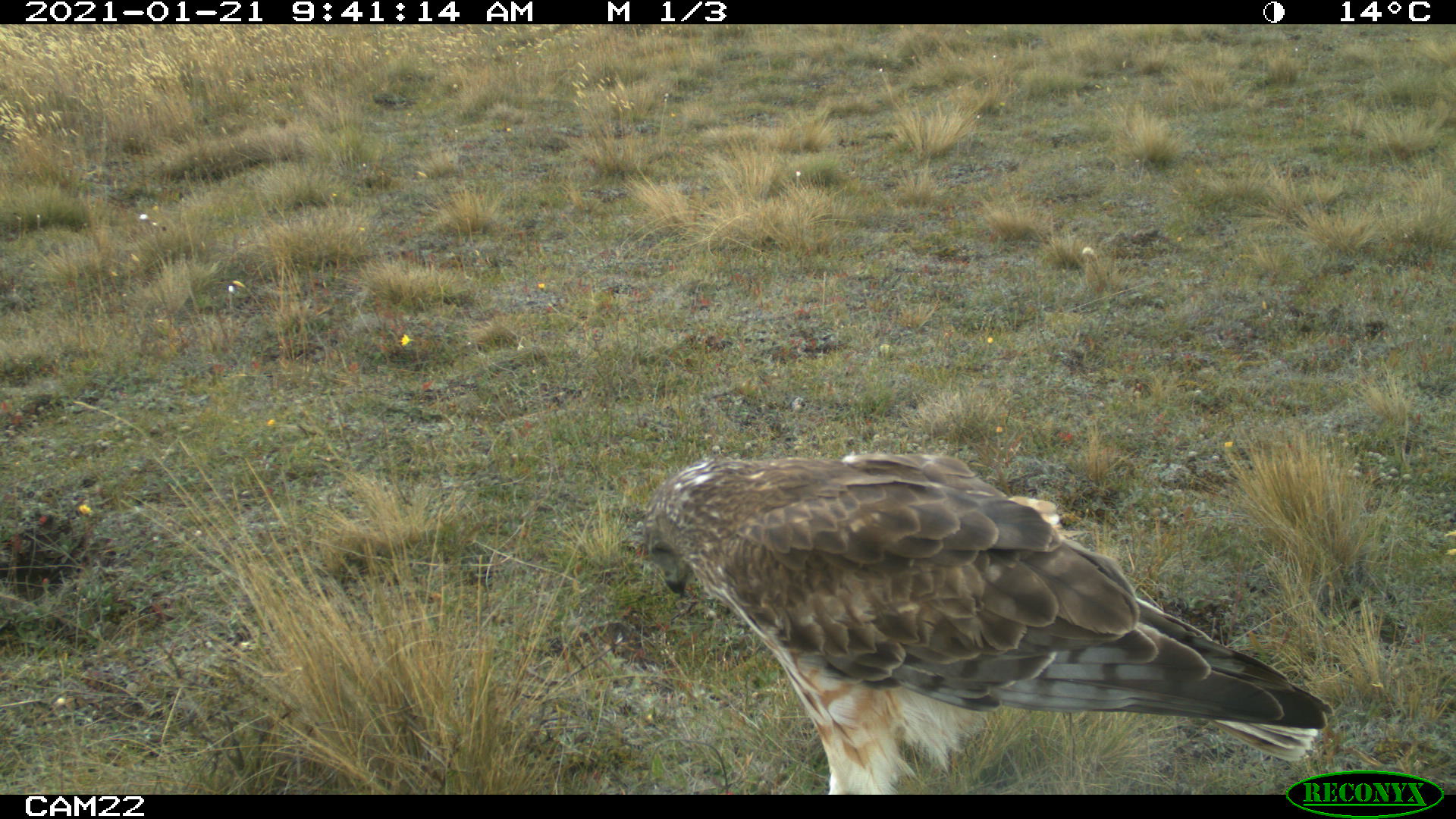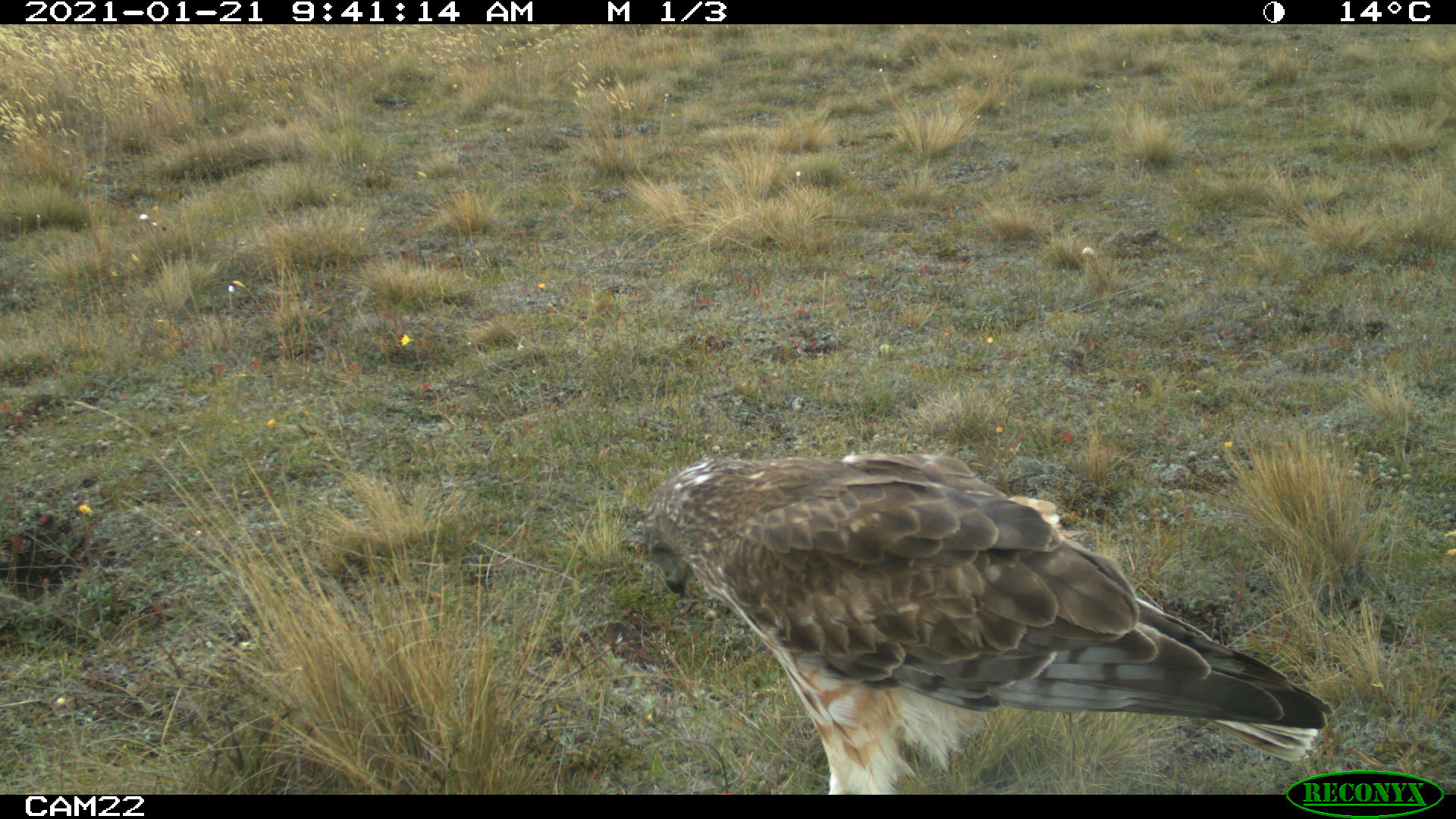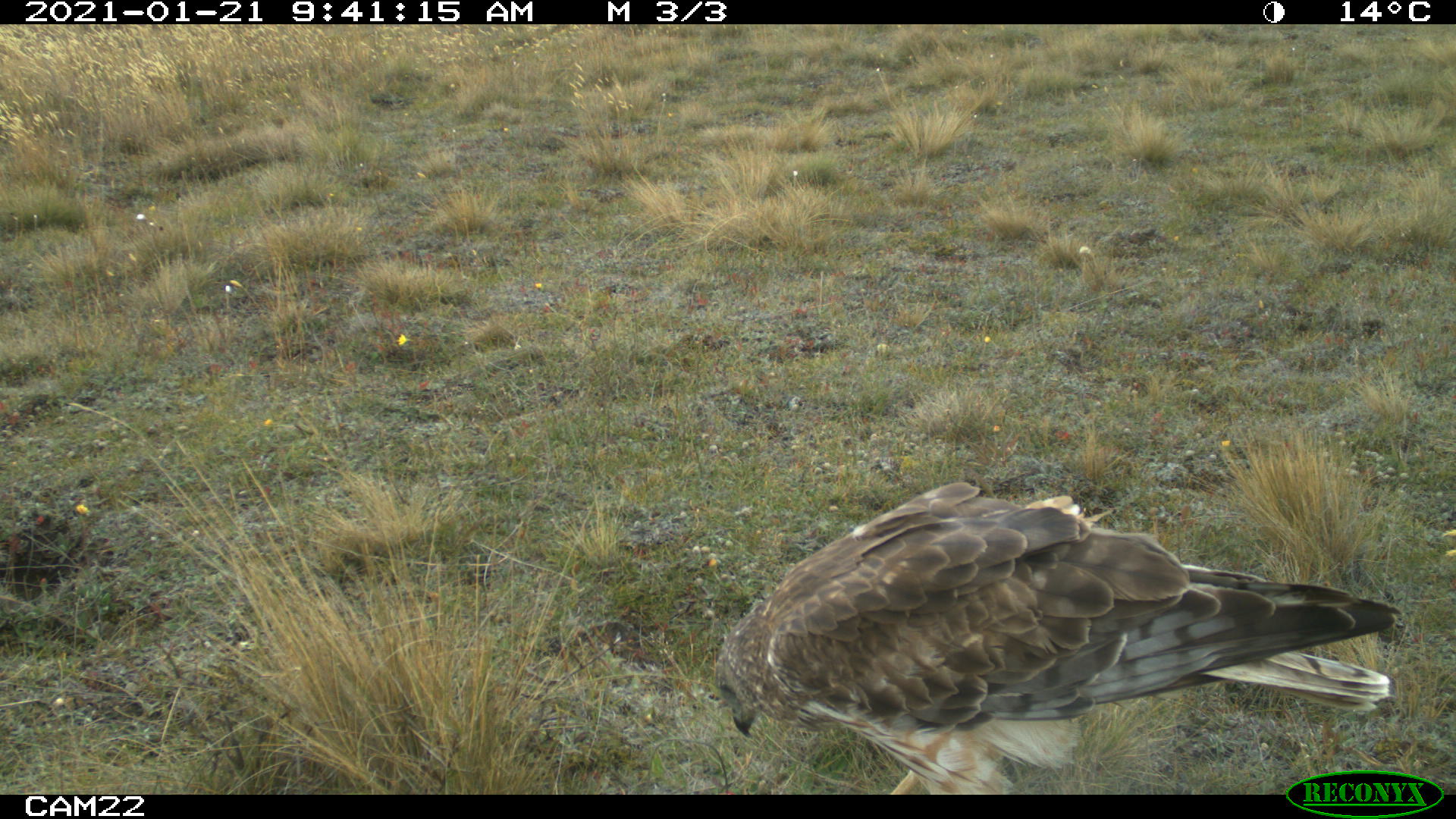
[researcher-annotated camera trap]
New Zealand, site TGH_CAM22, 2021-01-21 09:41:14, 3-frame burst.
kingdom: Animalia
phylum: Chordata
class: Aves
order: Accipitriformes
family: Accipitridae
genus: Circus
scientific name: Circus approximans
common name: swamp harrier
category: harrier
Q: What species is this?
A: Harrier (swamp harrier) (Circus approximans).